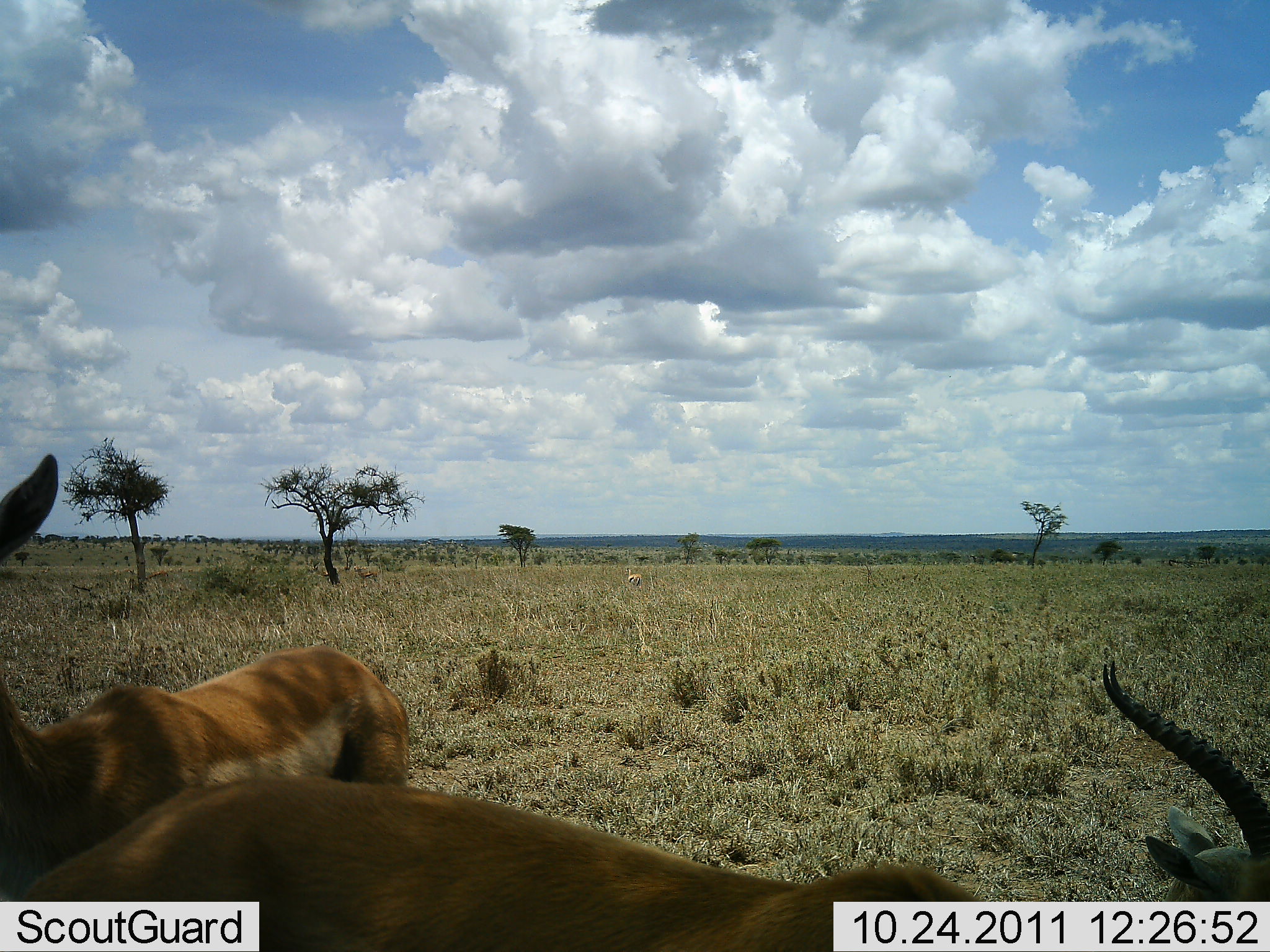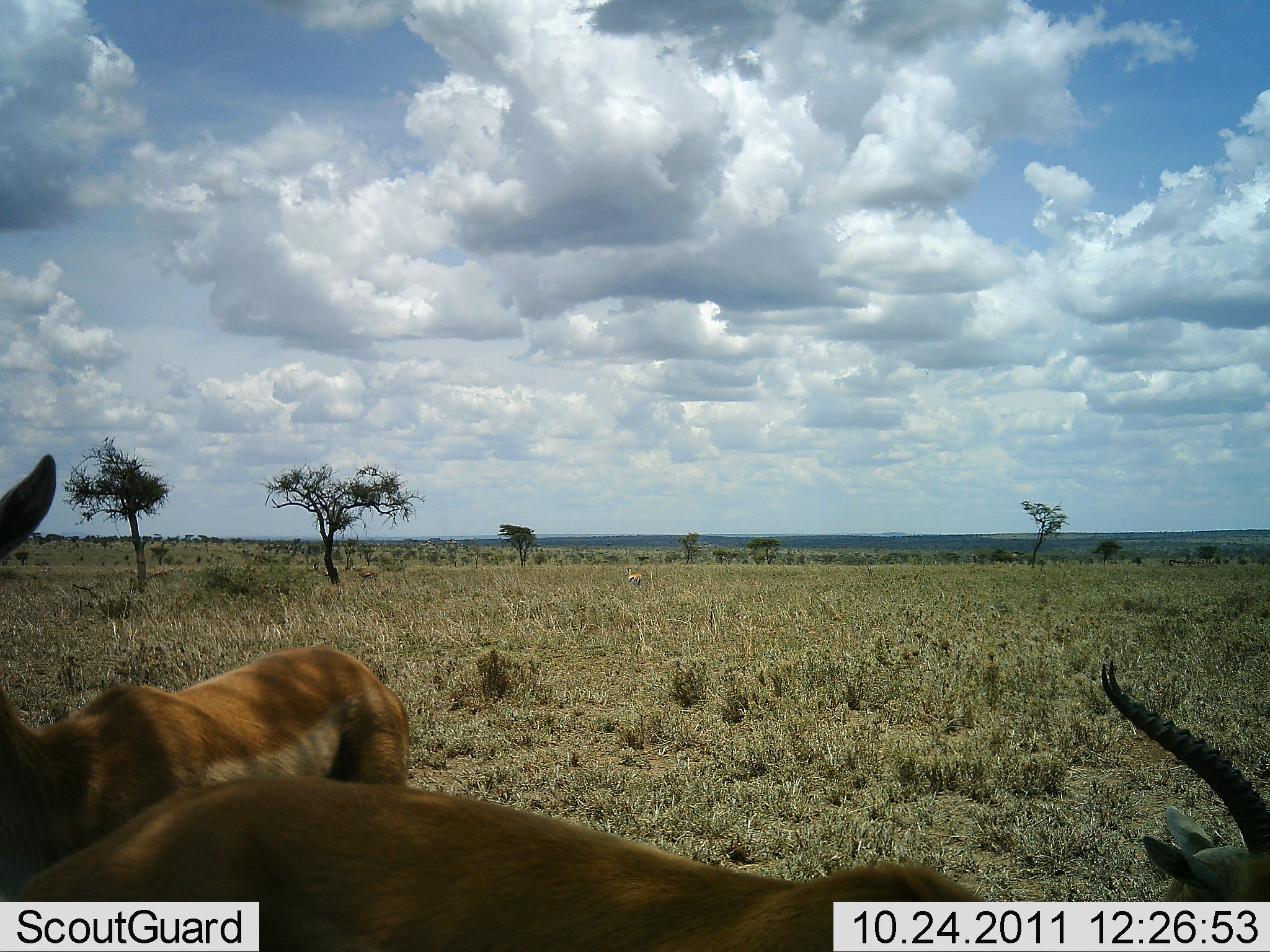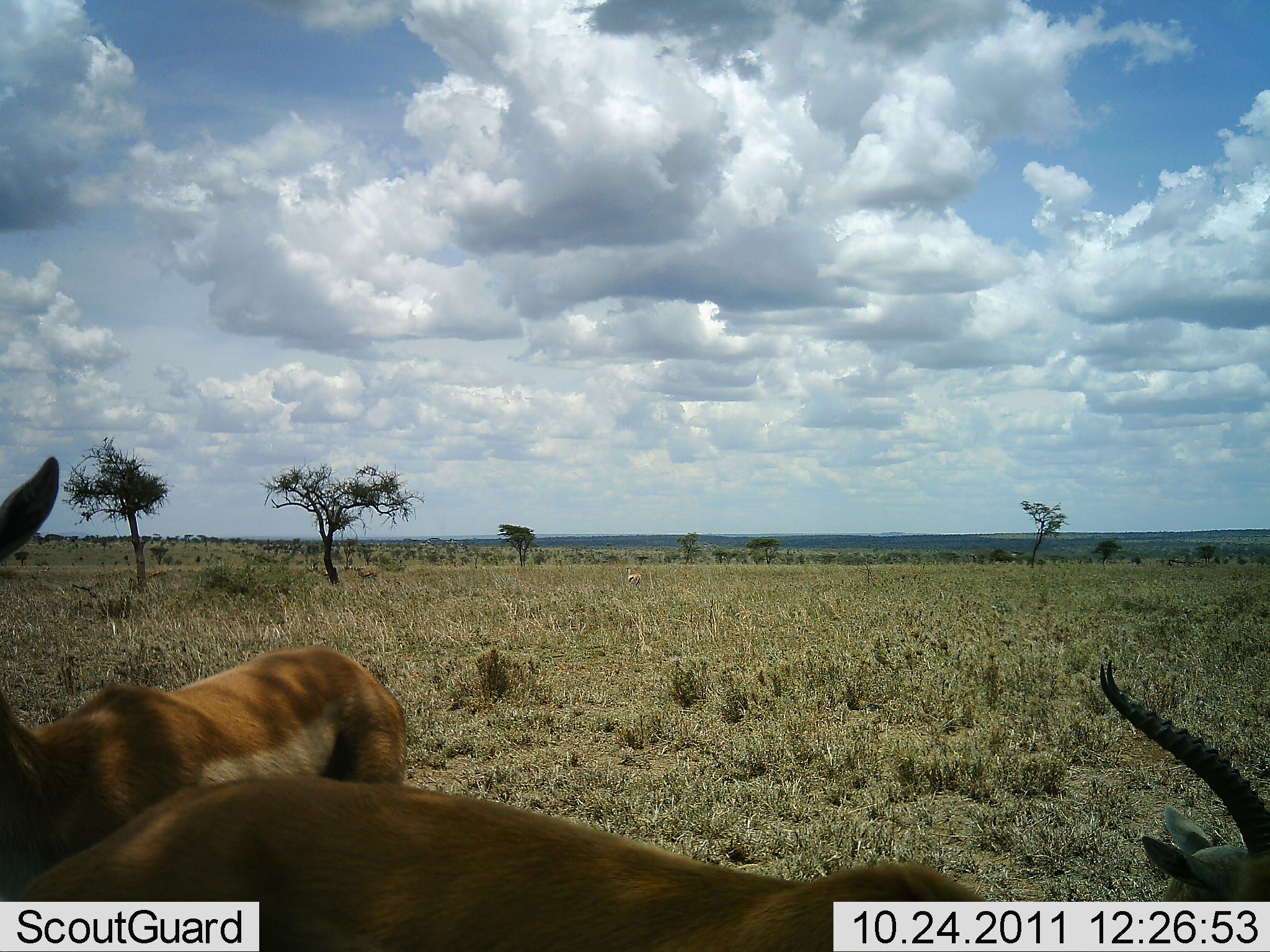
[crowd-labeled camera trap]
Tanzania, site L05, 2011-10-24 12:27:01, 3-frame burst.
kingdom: Animalia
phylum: Chordata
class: Mammalia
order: Artiodactyla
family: Bovidae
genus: Eudorcas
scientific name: Eudorcas thomsonii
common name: thomson's gazelle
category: gazellethomsons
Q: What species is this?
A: Gazellethomsons (thomson's gazelle) (Eudorcas thomsonii).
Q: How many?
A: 2.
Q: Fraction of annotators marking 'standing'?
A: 64%.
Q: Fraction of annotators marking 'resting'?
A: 27%.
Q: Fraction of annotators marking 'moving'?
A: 27%.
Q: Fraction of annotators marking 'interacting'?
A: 0%.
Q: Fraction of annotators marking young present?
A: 0%.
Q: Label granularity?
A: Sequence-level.